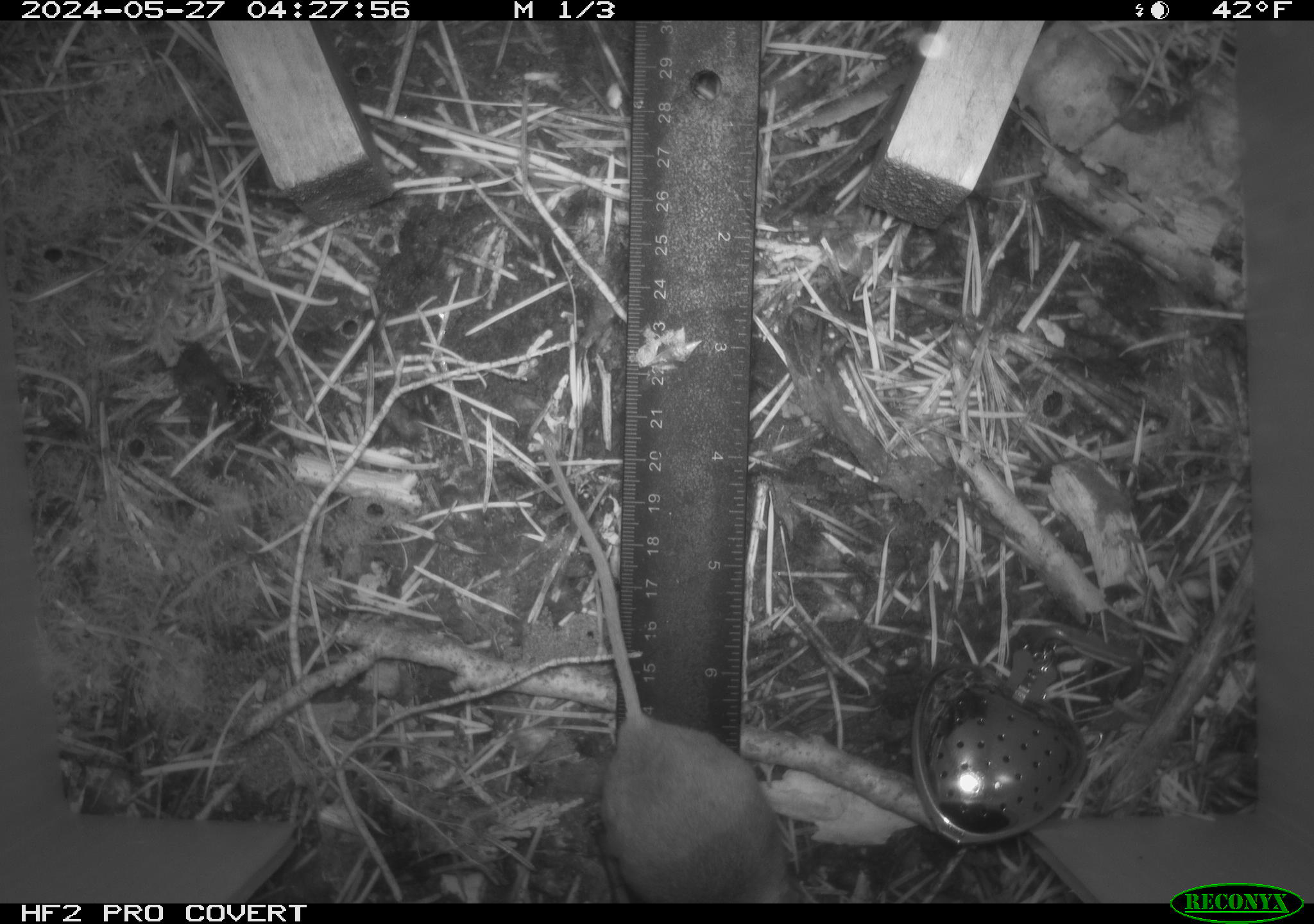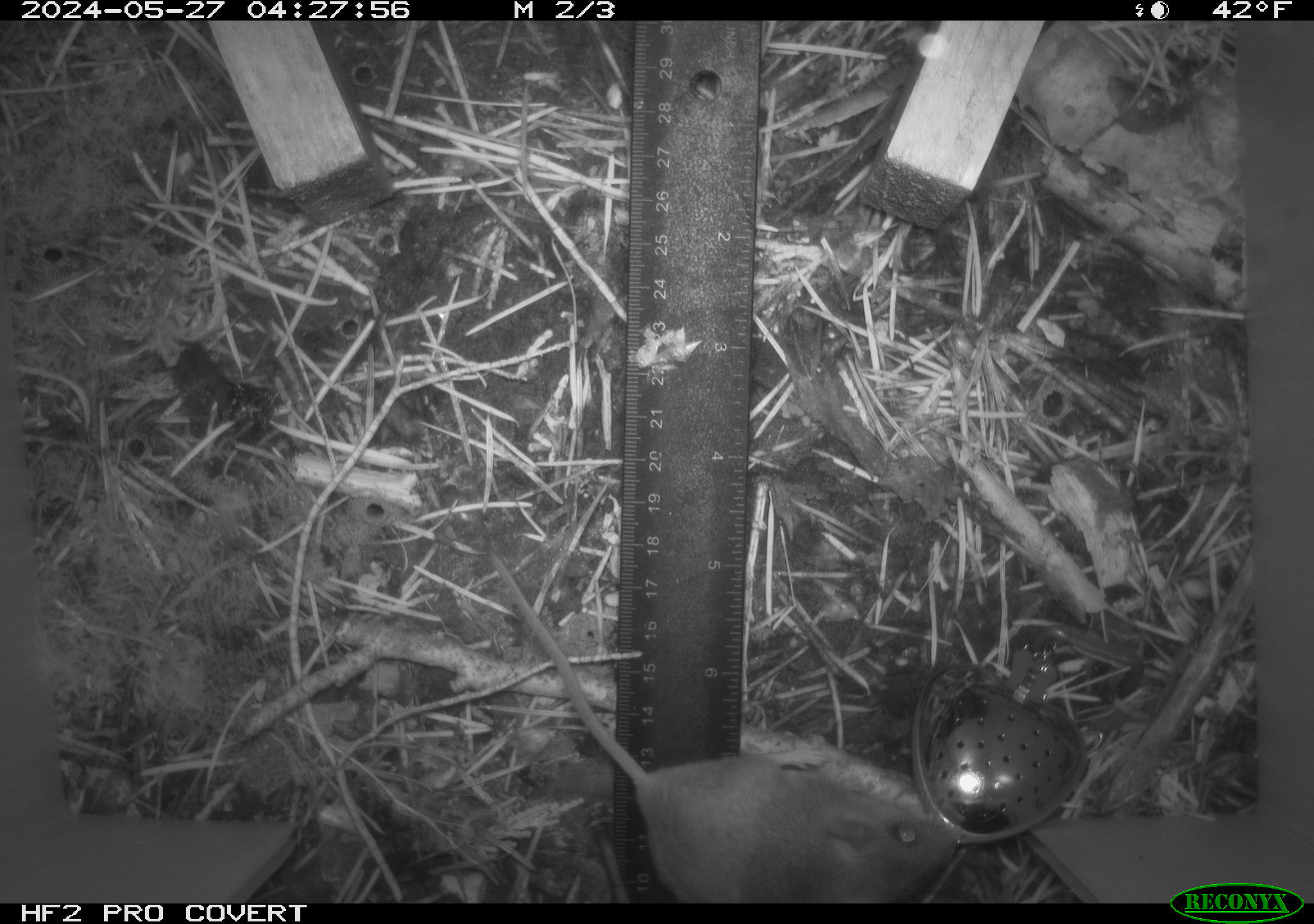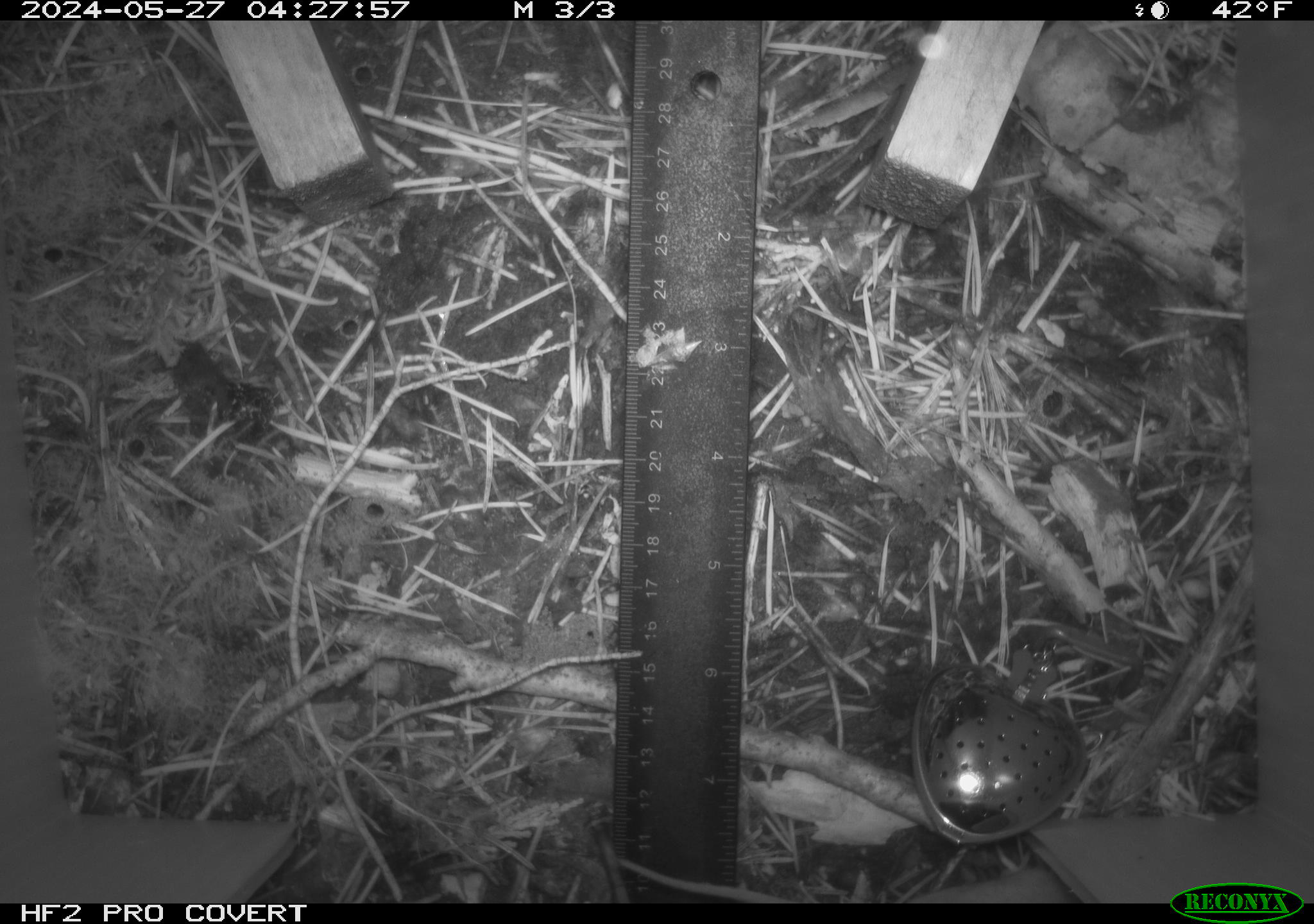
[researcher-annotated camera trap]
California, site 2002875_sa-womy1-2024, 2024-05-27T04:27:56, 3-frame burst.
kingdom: Animalia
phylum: Chordata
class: Mammalia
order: Rodentia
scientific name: Rodentia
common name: mouse species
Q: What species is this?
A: Mouse species (Rodentia).